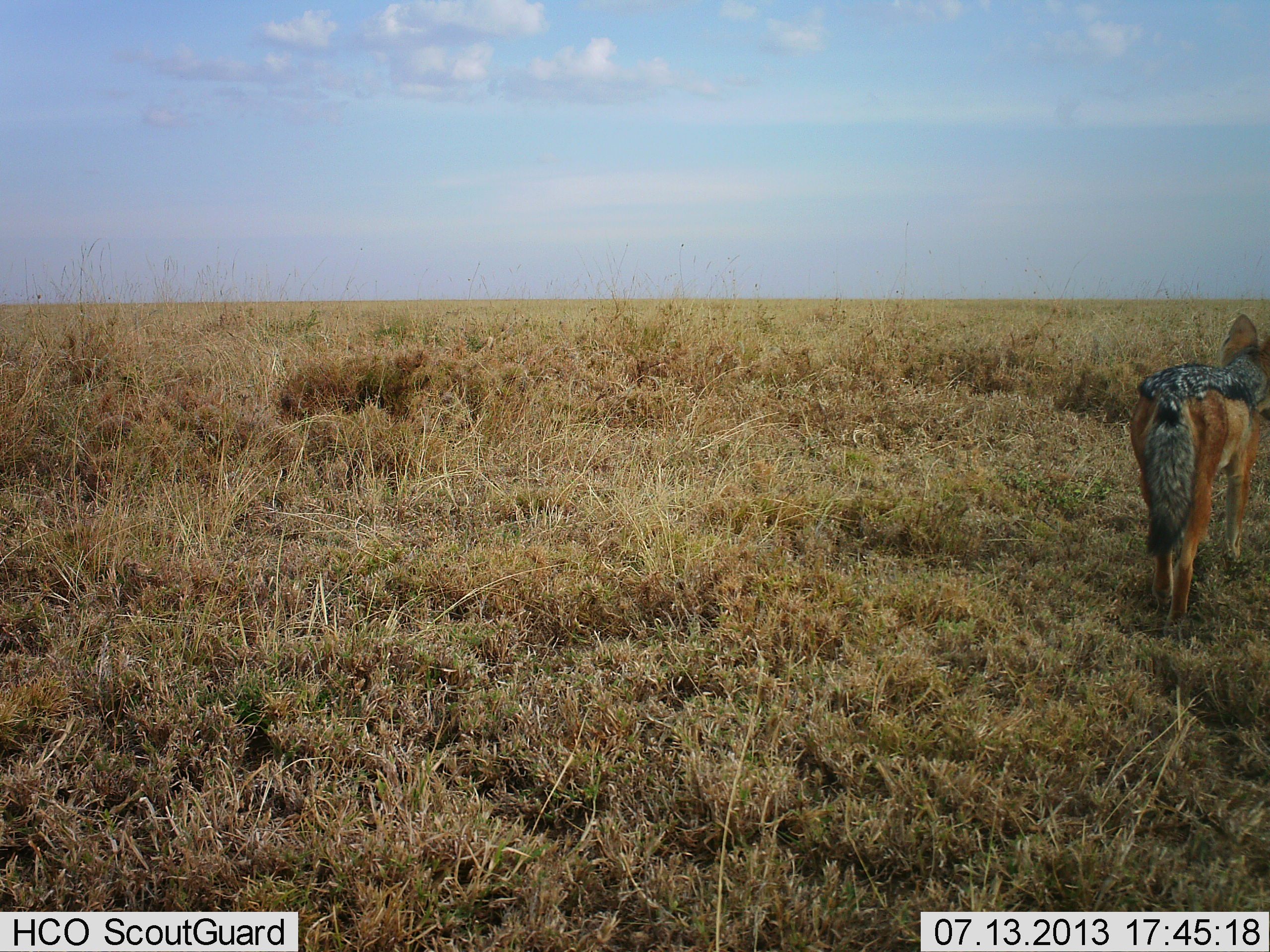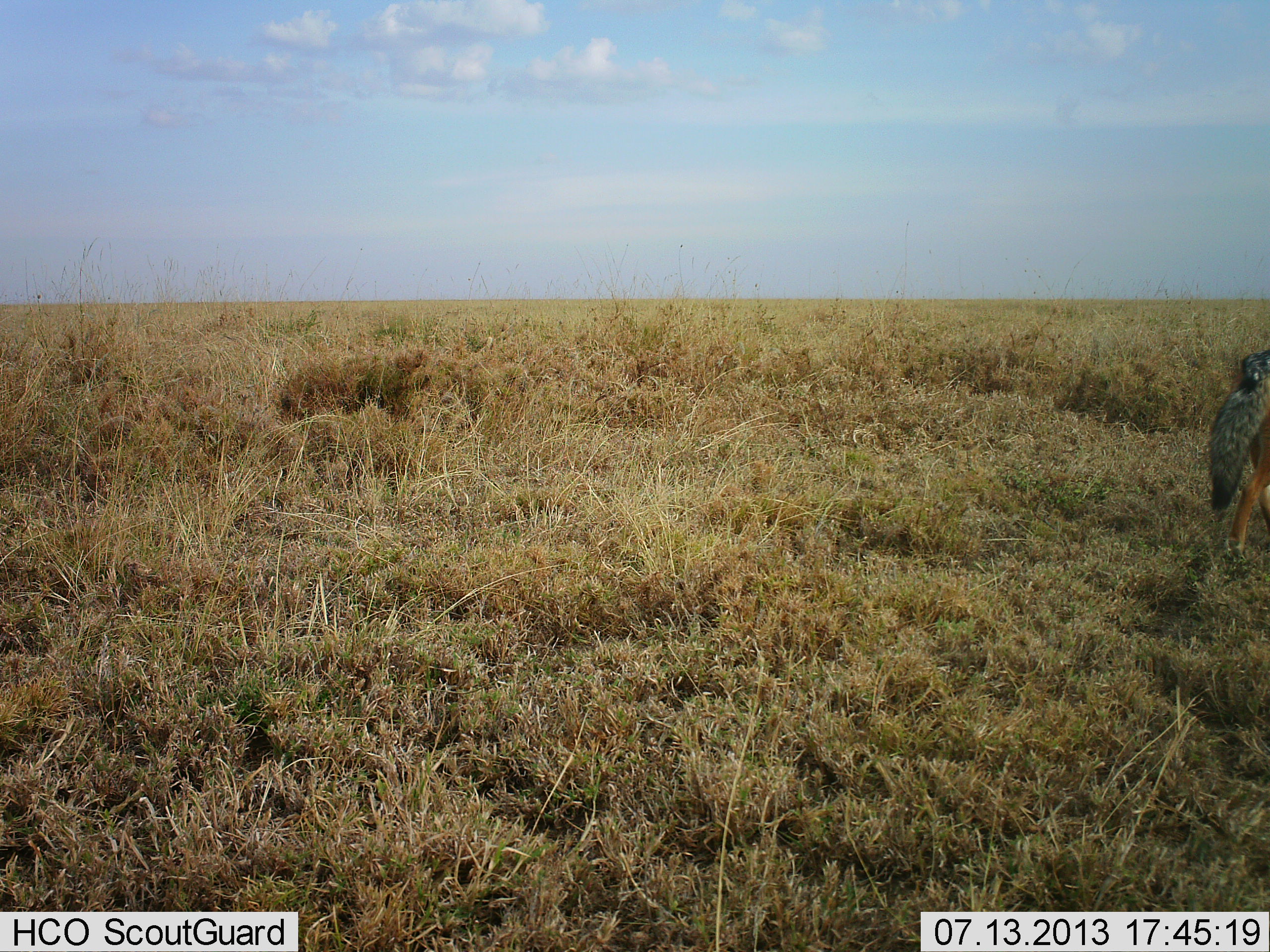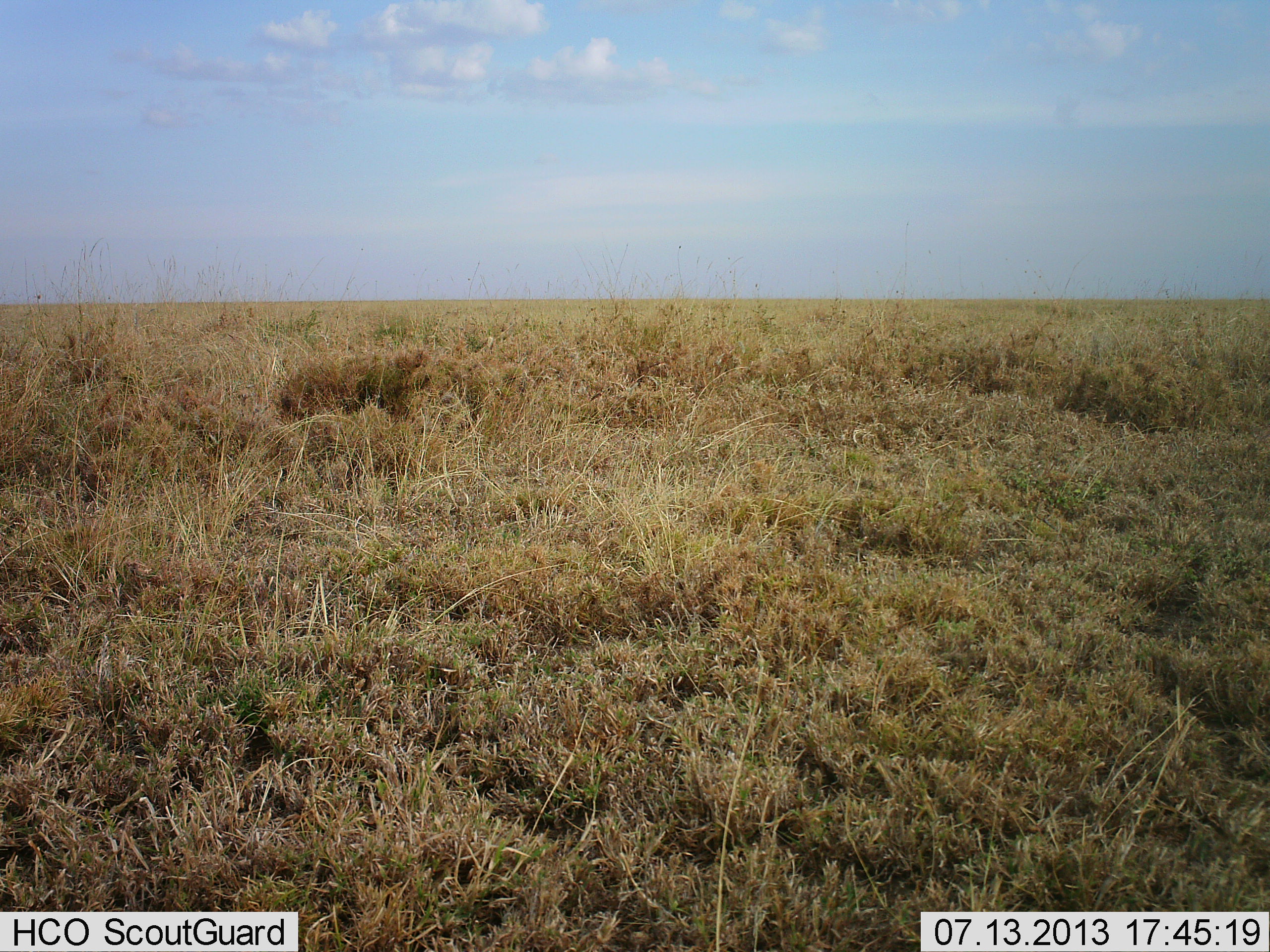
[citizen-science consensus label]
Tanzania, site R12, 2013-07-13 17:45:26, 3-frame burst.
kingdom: Animalia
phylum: Chordata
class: Mammalia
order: Carnivora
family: Canidae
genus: Lupulella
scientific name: Lupulella mesomelas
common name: black-backed jackal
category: jackal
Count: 1.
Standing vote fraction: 3%.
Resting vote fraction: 0%.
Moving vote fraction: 97%.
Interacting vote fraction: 0%.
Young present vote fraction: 0%.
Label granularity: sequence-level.